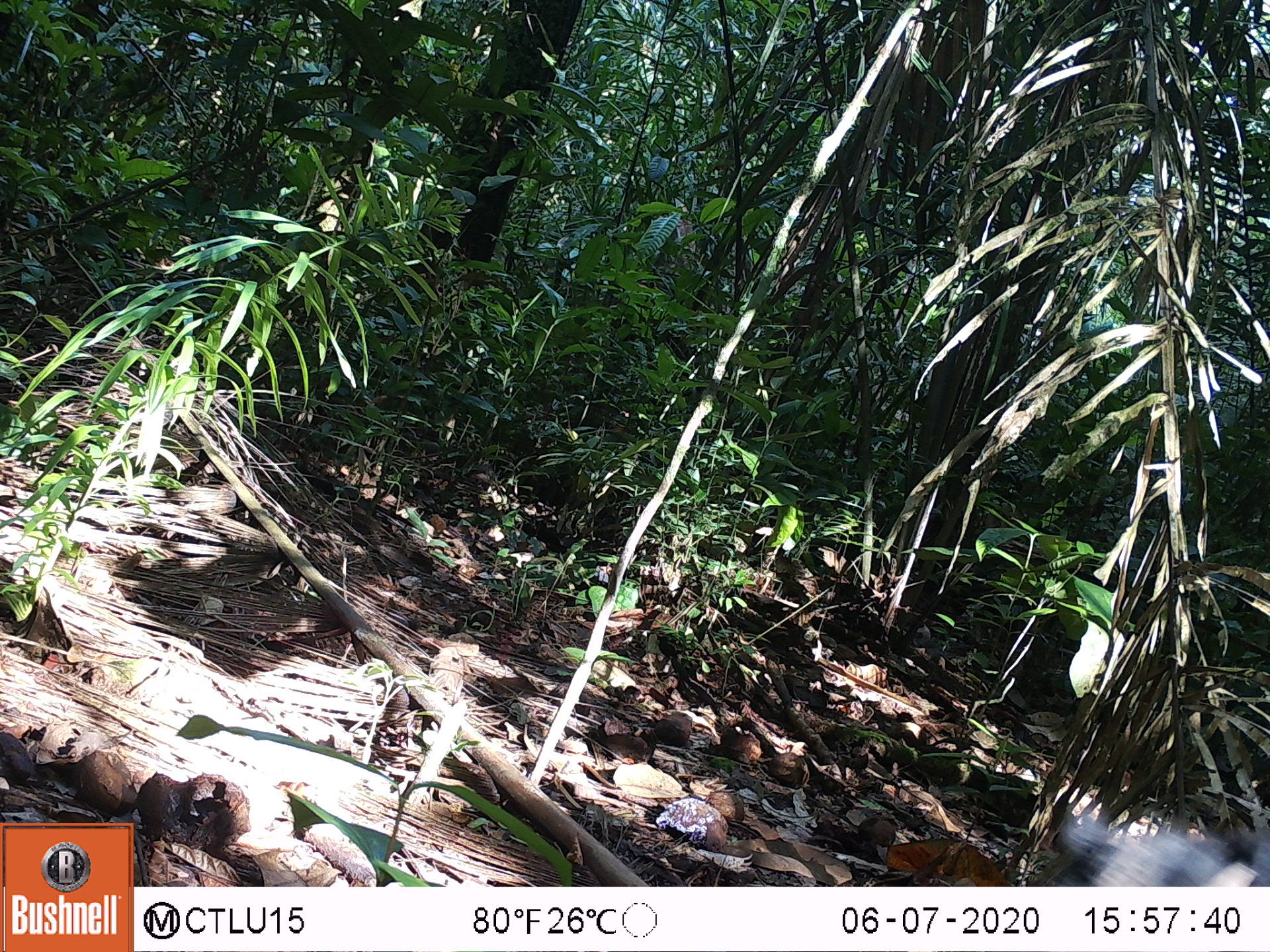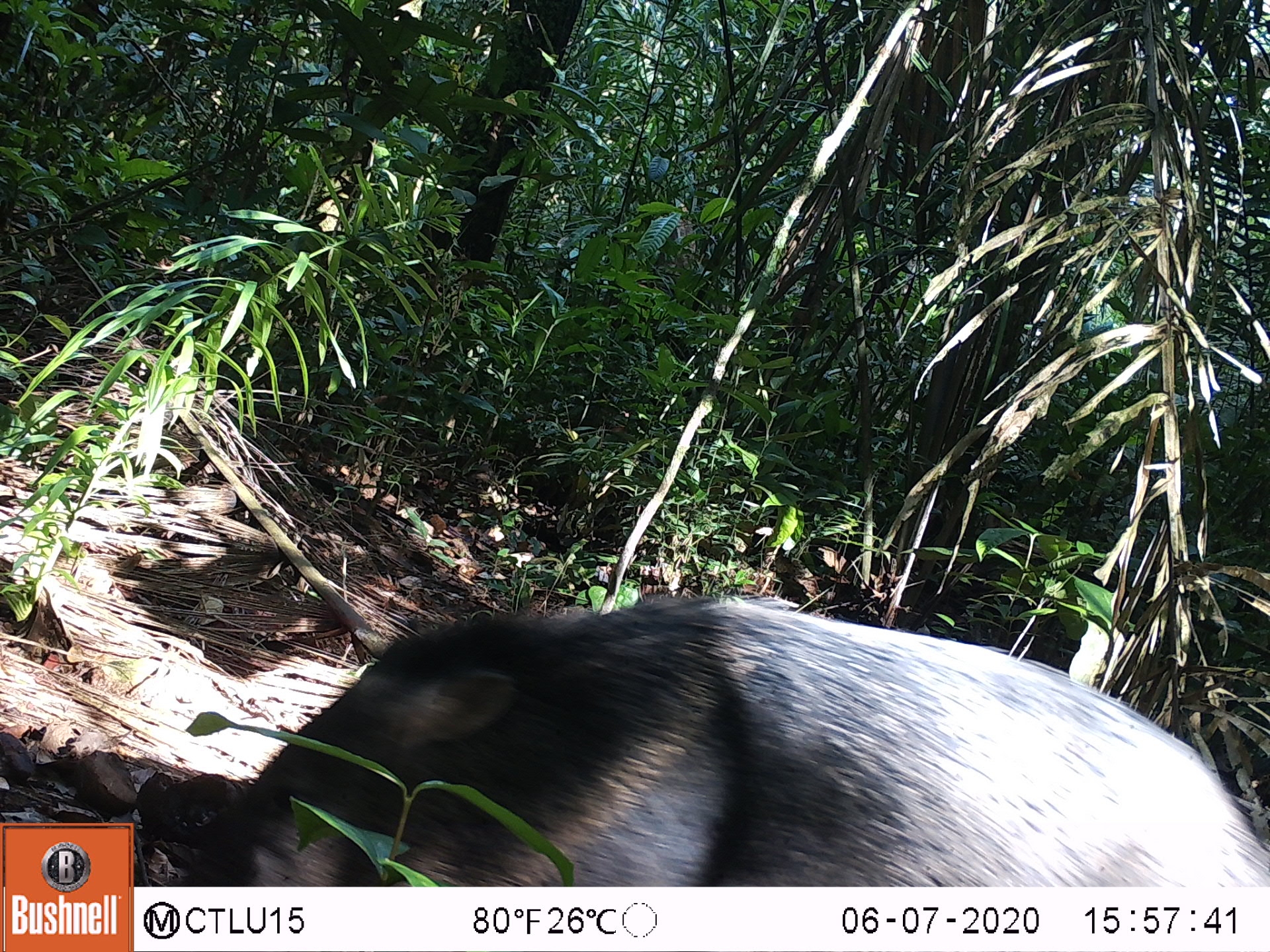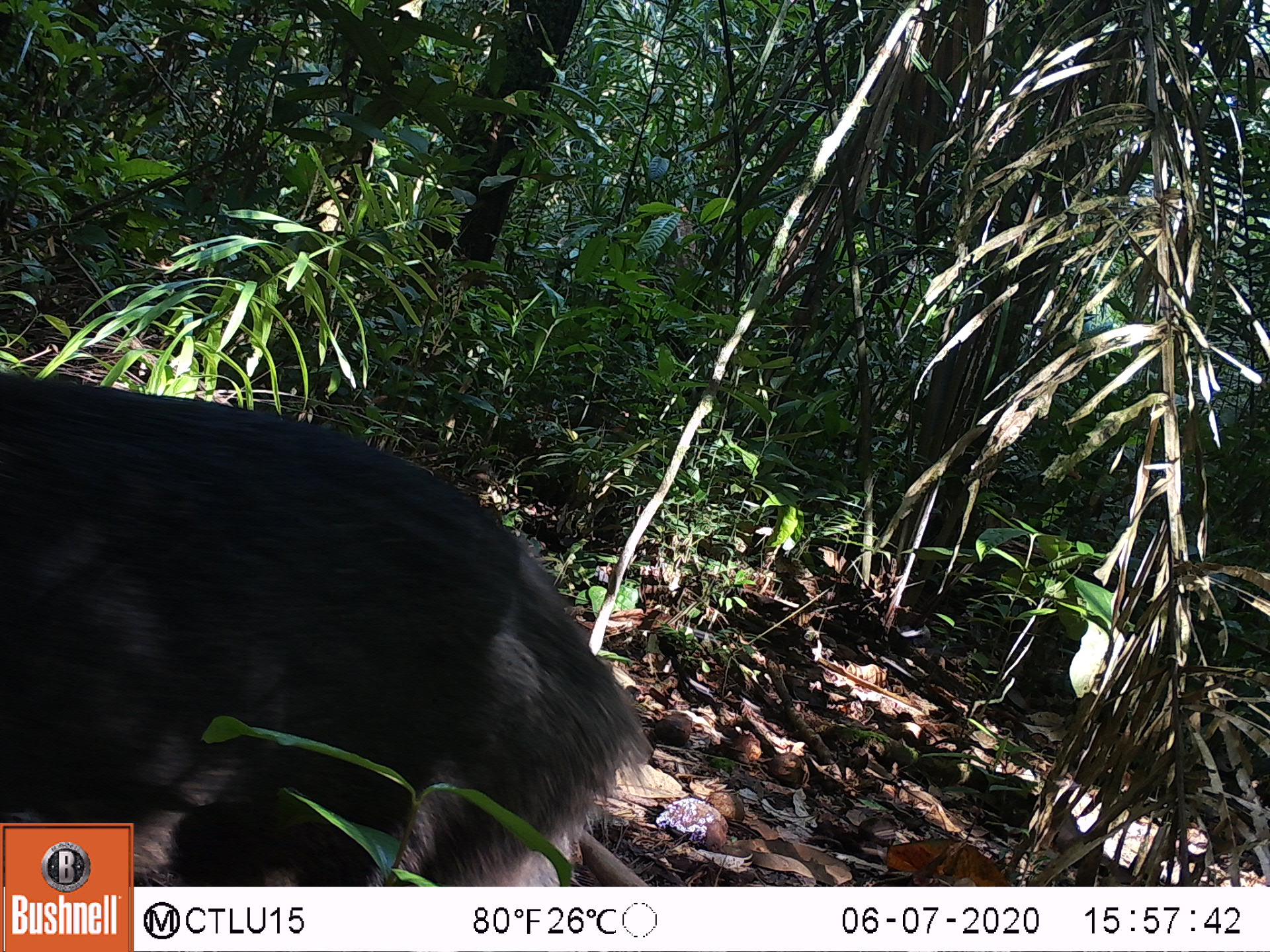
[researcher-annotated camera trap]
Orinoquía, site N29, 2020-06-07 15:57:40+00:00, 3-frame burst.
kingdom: Animalia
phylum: Chordata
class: Mammalia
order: Artiodactyla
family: Tayassuidae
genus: Pecari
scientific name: Pecari tajacu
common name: collared peccary